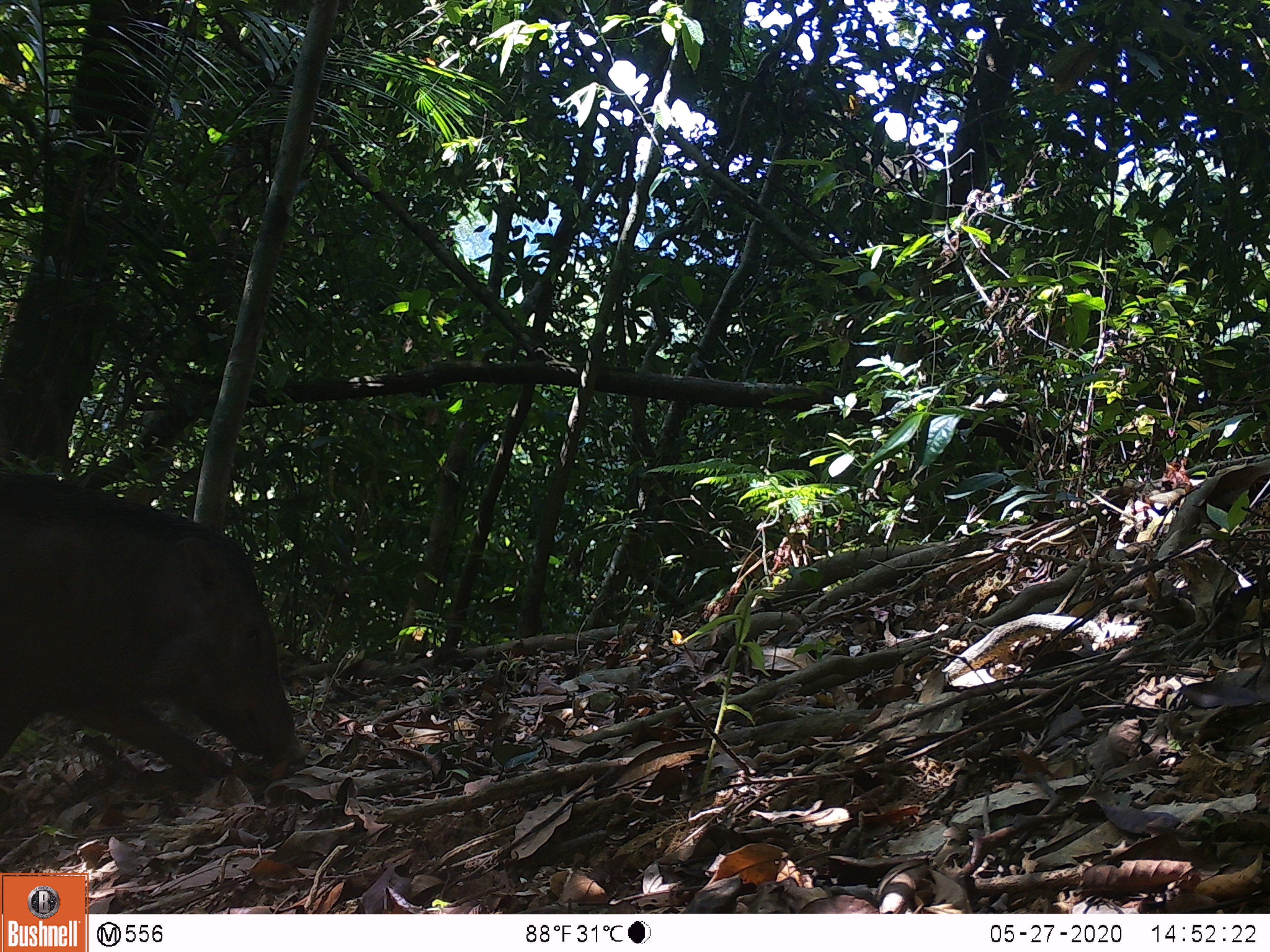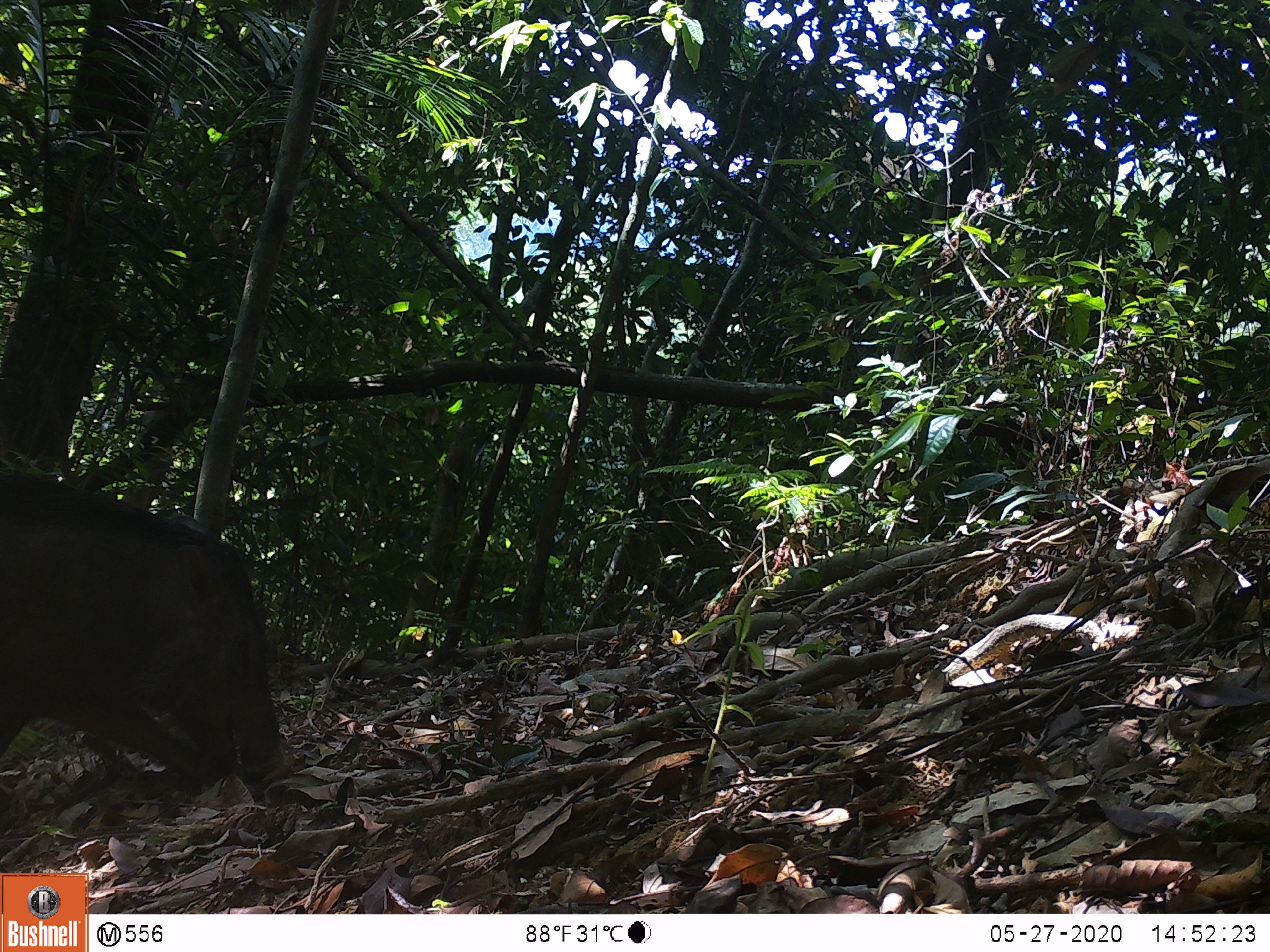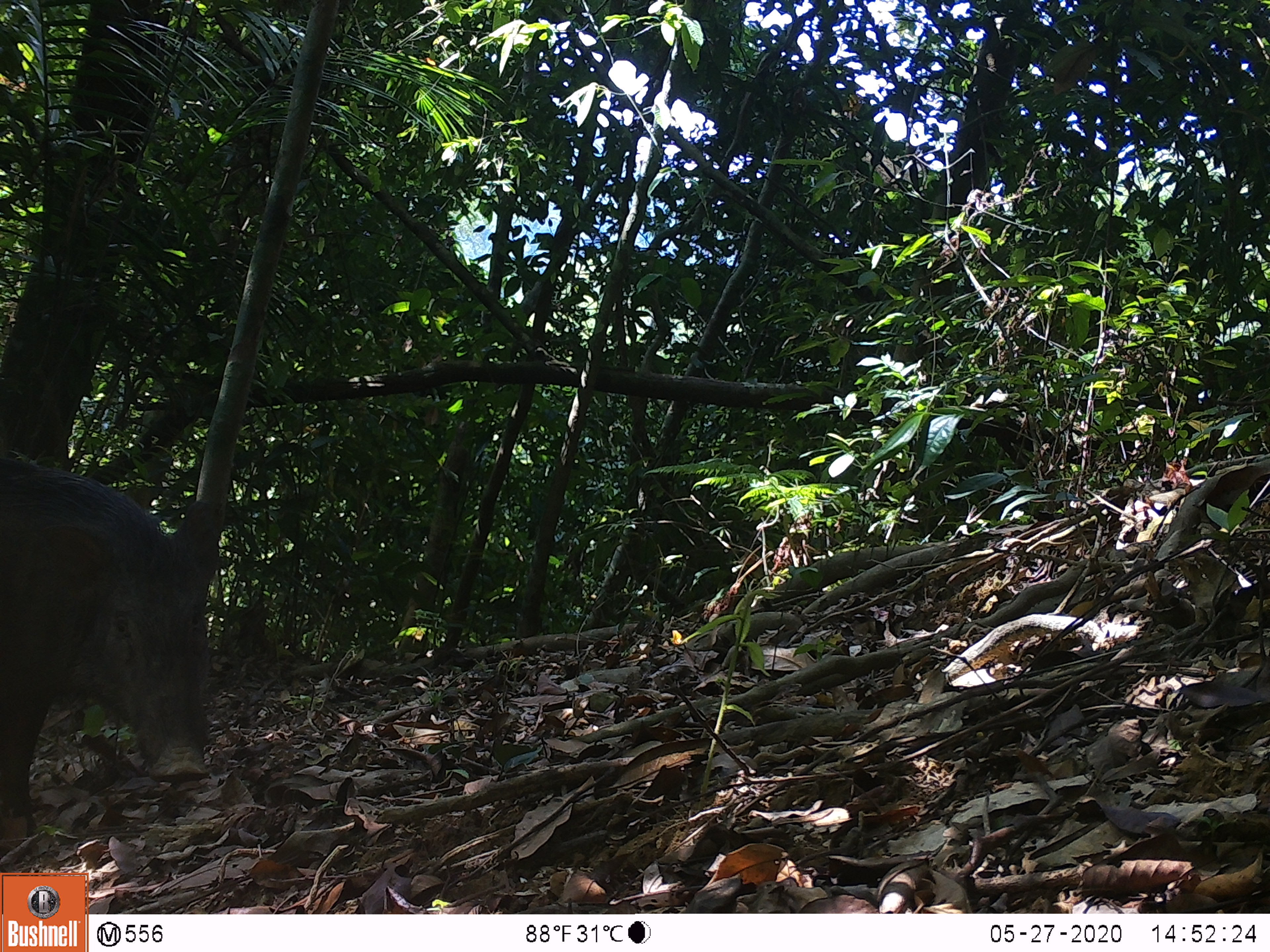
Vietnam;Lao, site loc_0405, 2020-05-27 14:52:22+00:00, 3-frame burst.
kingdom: Animalia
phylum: Chordata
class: Mammalia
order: Artiodactyla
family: Suidae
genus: Sus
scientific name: Sus scrofa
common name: eurasian wild pig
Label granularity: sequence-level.